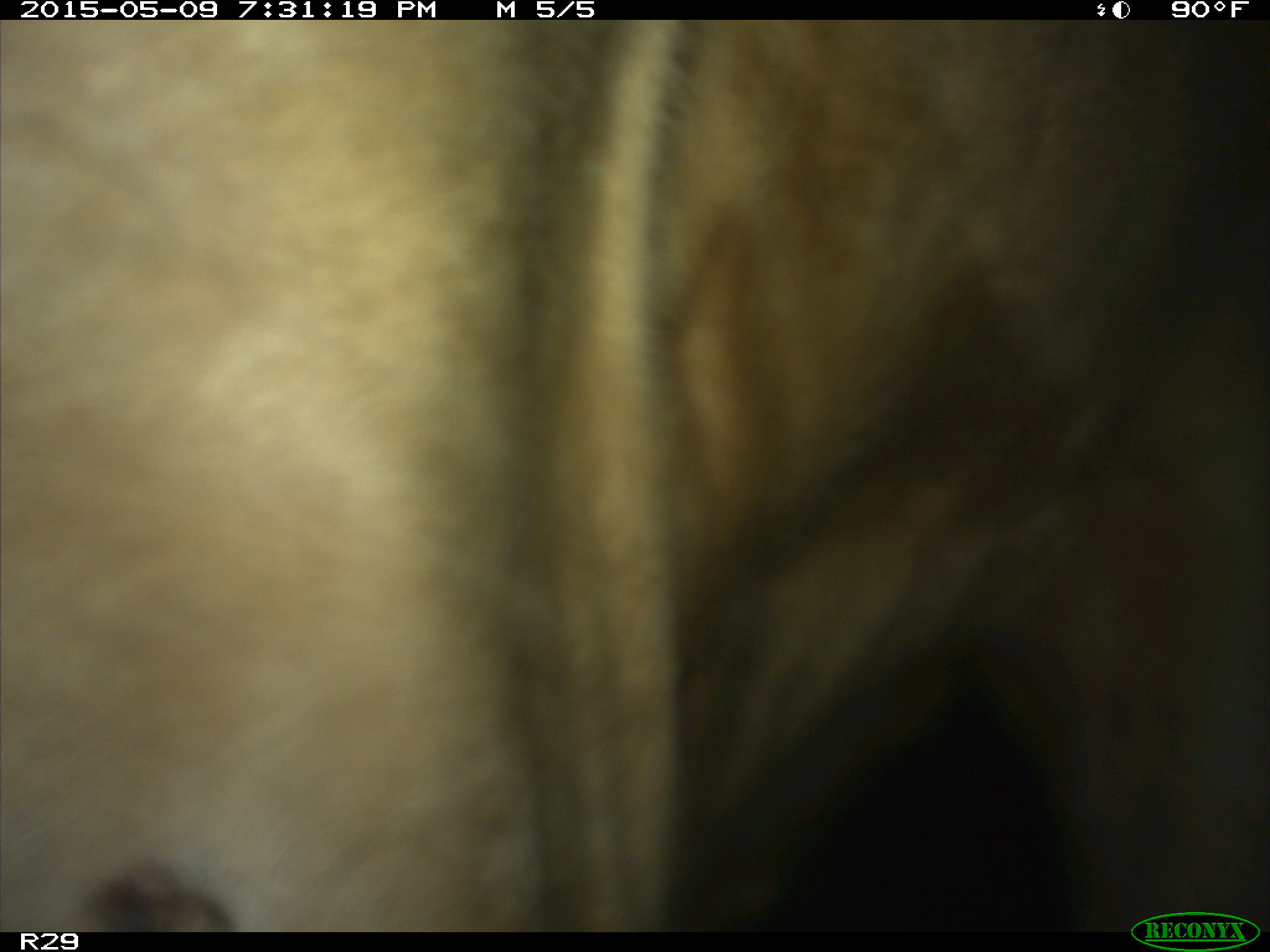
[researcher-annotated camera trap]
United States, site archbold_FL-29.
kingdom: Animalia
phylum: Chordata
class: Mammalia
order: Artiodactyla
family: Bovidae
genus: Bos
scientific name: Bos taurus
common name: domestic cow